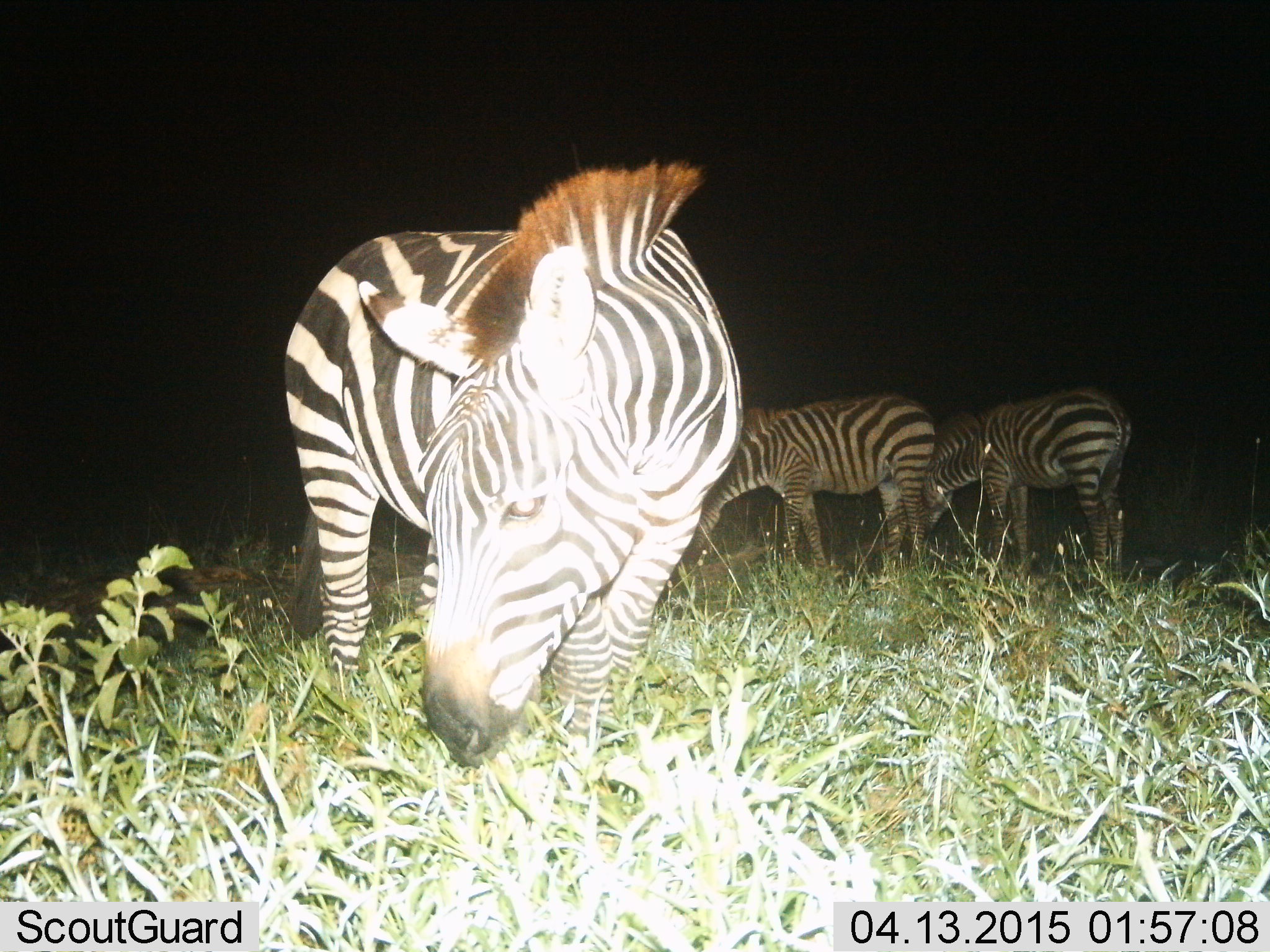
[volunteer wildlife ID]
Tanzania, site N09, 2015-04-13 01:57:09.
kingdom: Animalia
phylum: Chordata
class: Mammalia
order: Perissodactyla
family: Equidae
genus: Equus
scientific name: Equus quagga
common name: plains zebra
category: zebra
Zebra (plains zebra) (Equus quagga), count 3. Behavior (volunteer vote fractions): standing 40%, resting 0%, moving 0%, interacting 0%. Young present (vote fraction): 0%. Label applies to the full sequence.